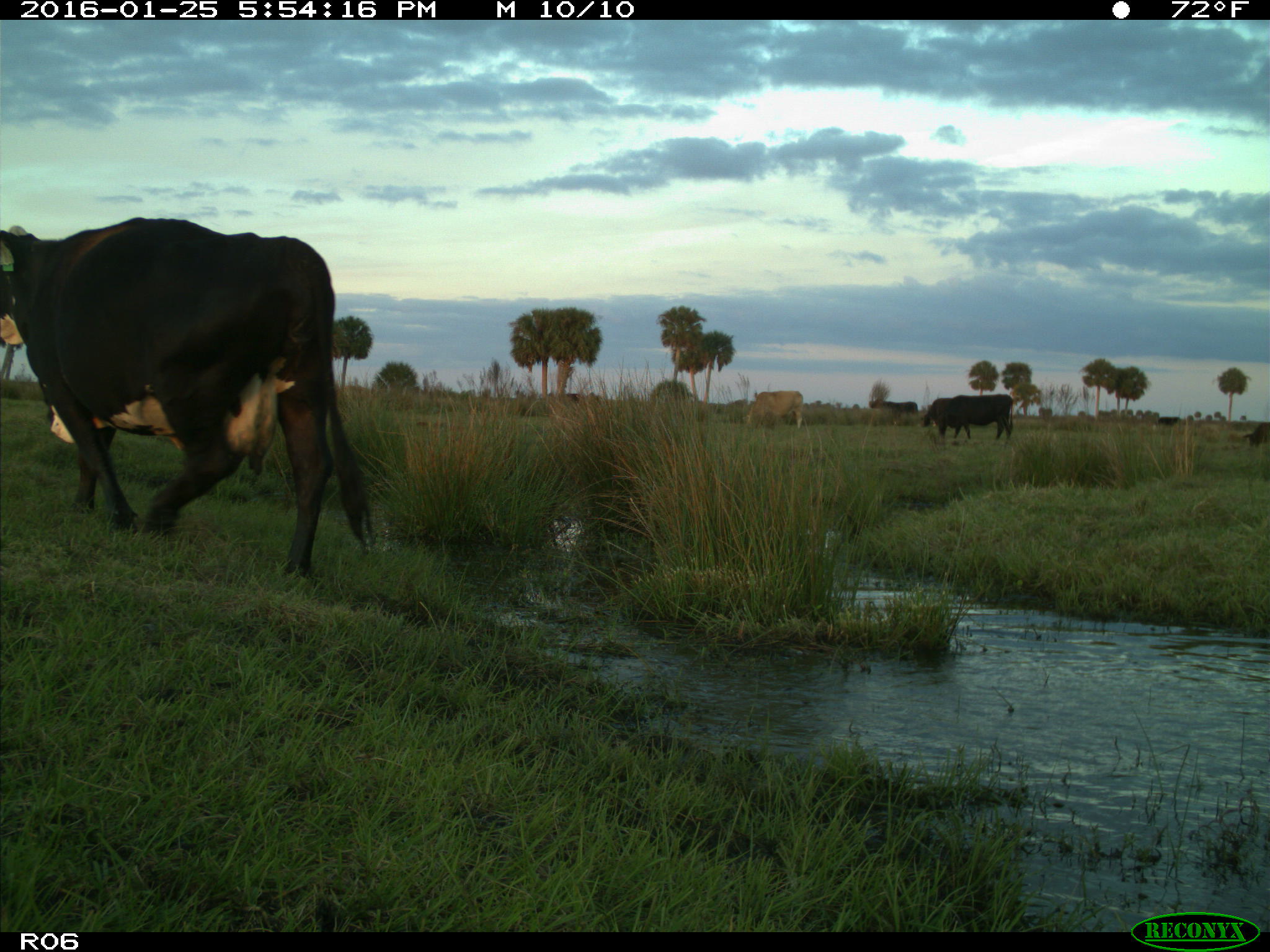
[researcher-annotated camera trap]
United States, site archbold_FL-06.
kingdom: Animalia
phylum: Chordata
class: Mammalia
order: Artiodactyla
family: Bovidae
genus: Bos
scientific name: Bos taurus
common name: domestic cow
Bos taurus (domestic cow).